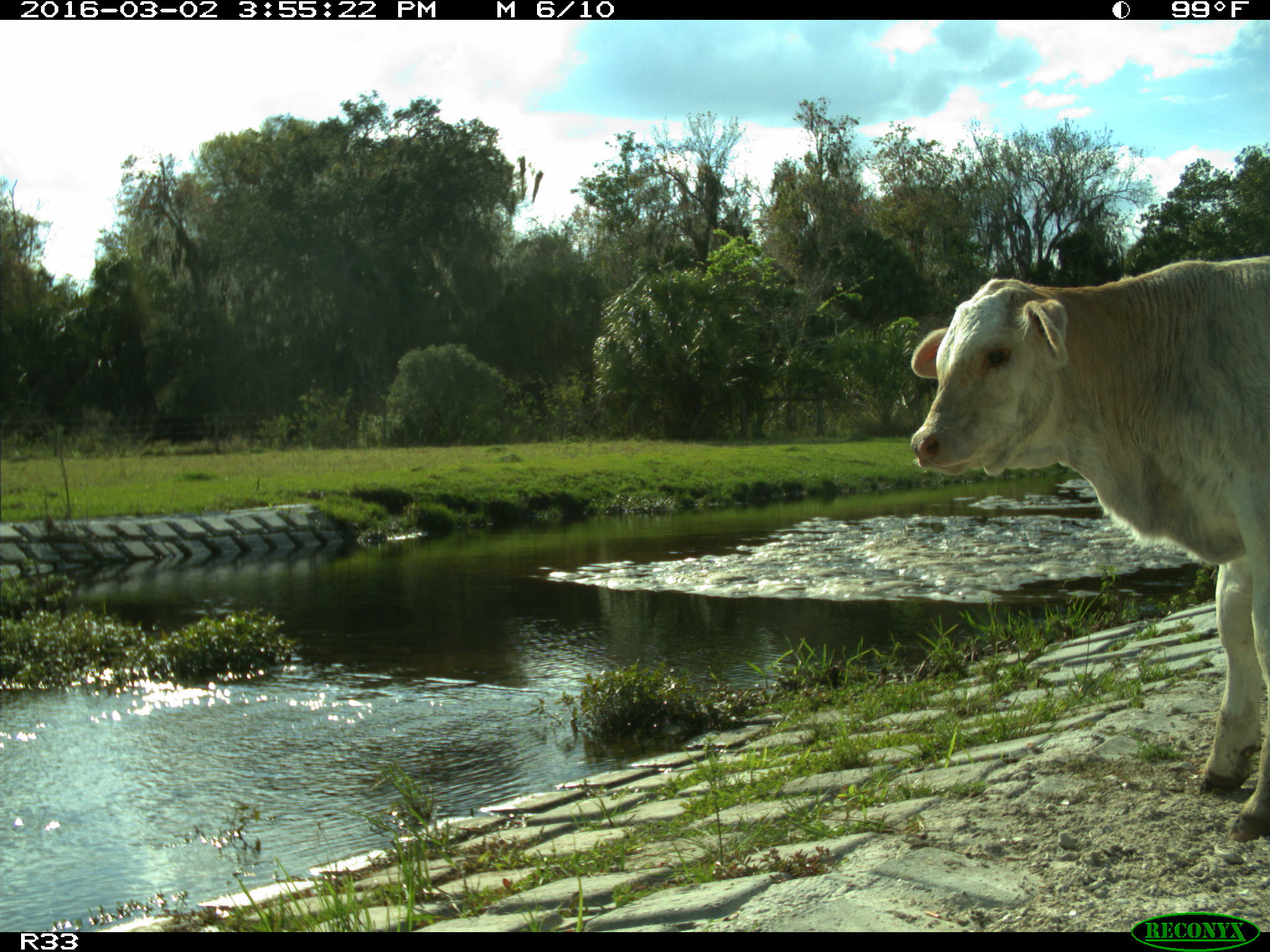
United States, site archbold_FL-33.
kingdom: Animalia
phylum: Chordata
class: Mammalia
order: Artiodactyla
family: Bovidae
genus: Bos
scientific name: Bos taurus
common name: domestic cow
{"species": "Bos taurus (domestic cow)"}